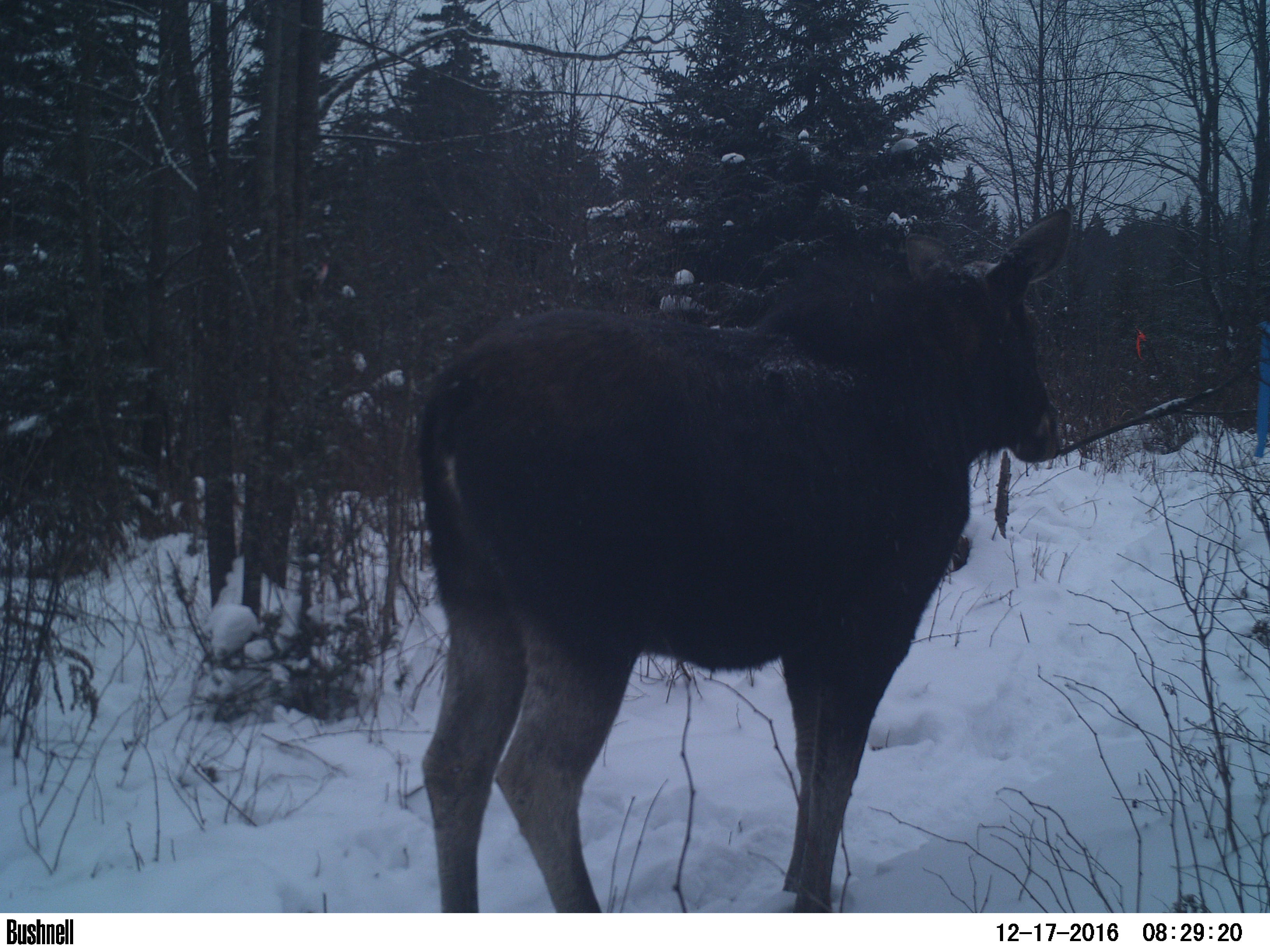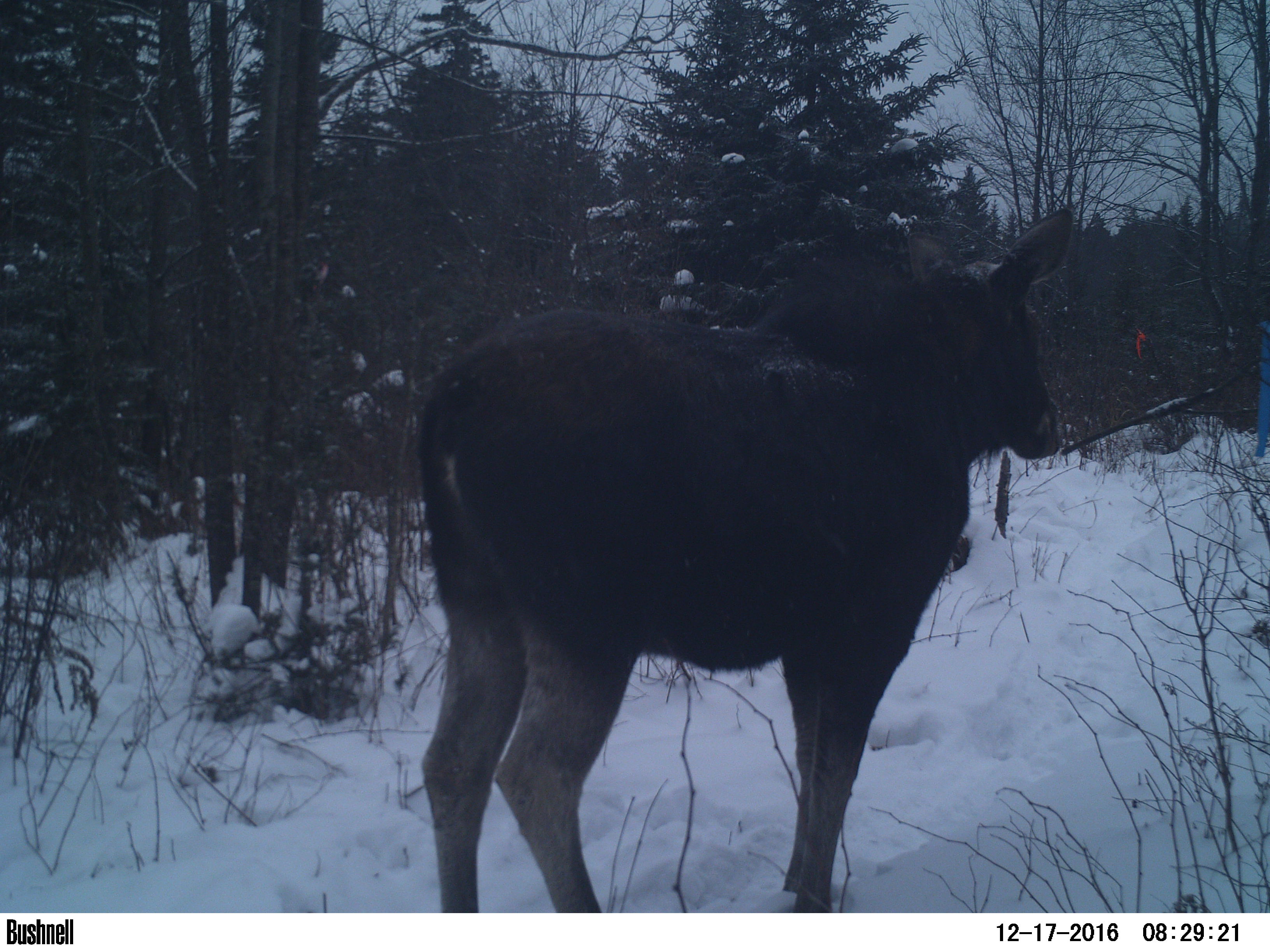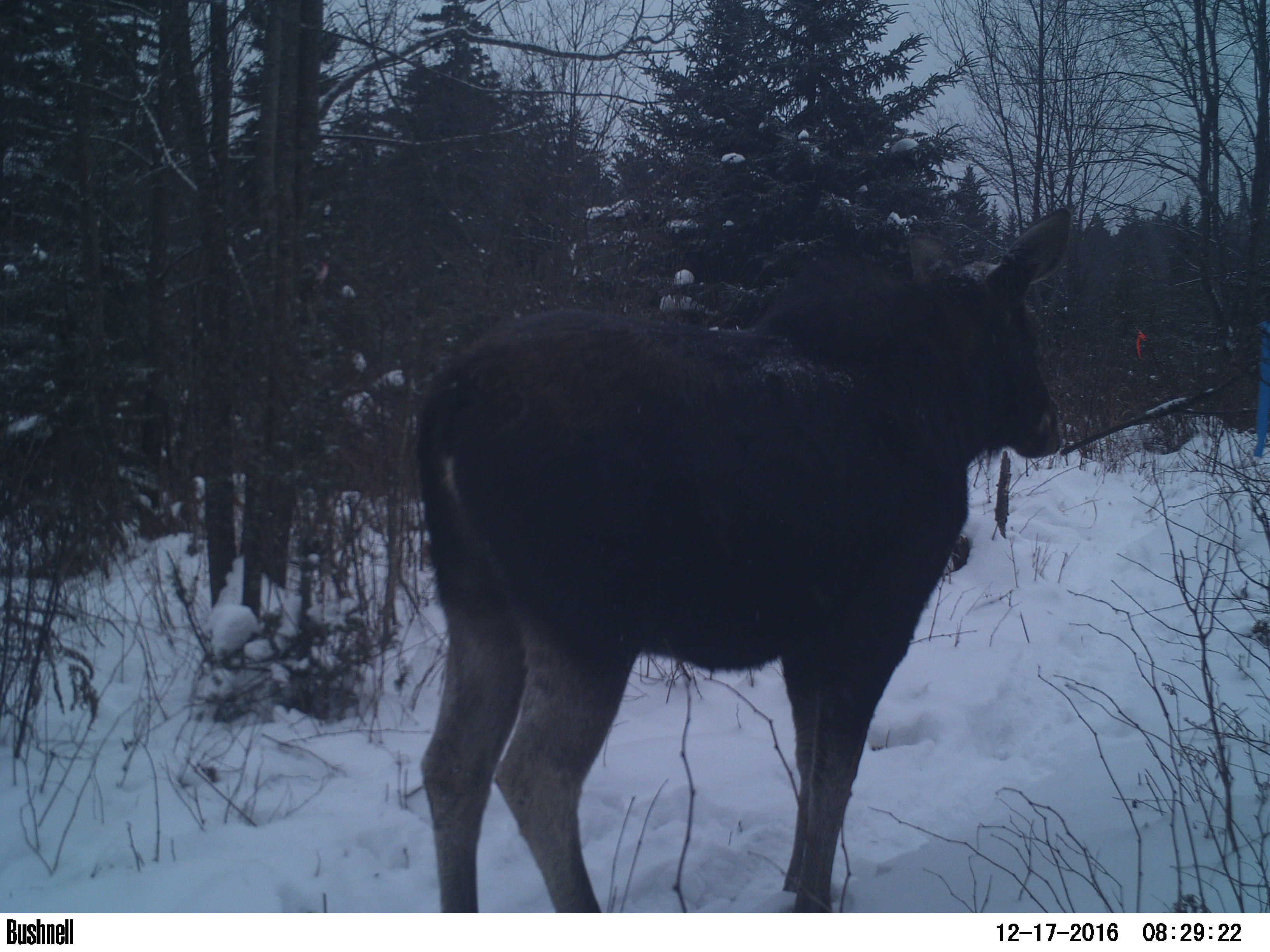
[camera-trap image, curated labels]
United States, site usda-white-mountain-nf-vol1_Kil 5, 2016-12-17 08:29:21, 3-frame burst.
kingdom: Animalia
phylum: Chordata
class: Mammalia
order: Artiodactyla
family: Cervidae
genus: Alces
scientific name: Alces alces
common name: moose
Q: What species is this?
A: Moose (Alces alces).